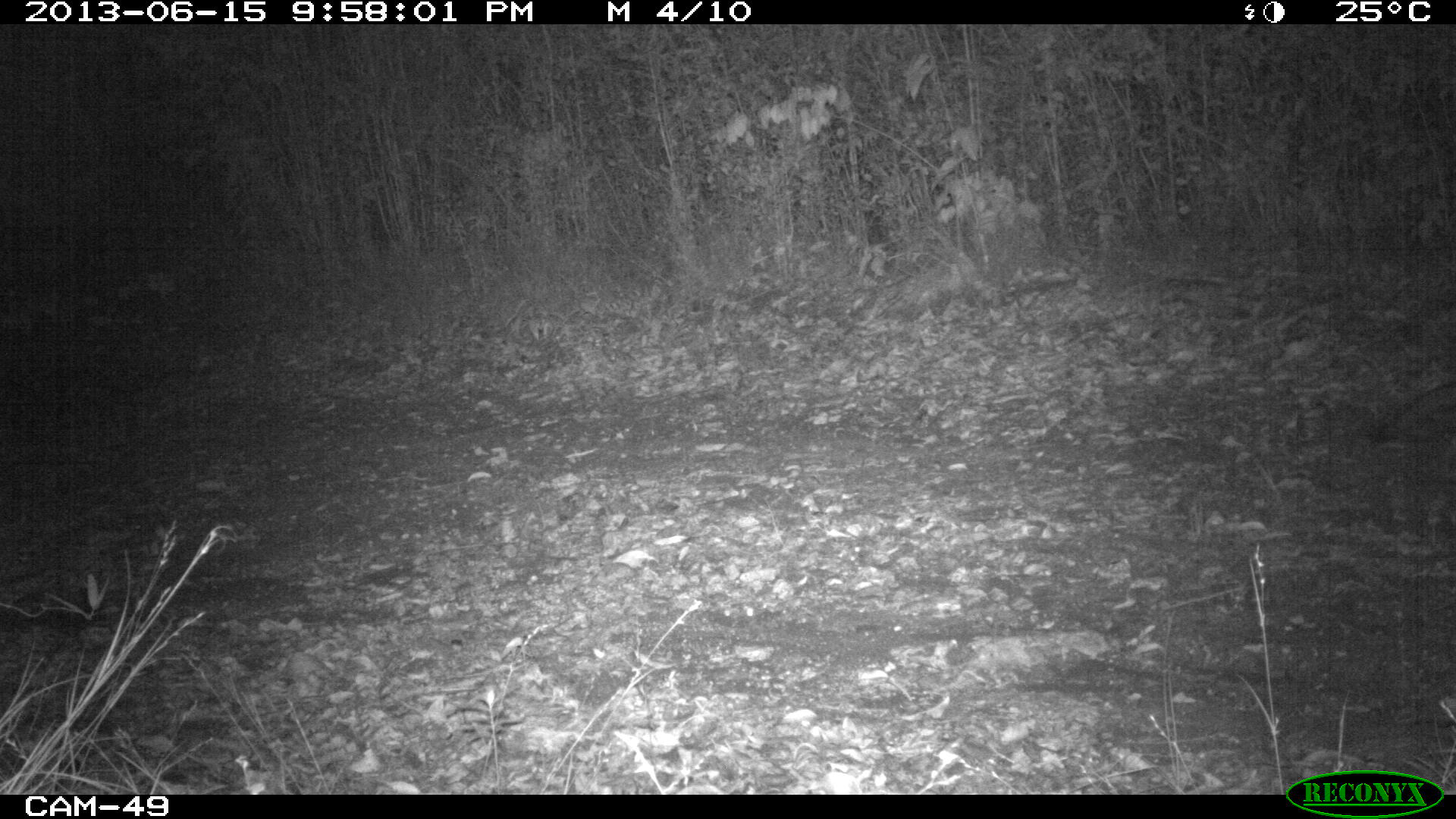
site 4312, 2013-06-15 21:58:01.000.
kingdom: Animalia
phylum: Chordata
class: Mammalia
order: Carnivora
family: Canidae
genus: Urocyon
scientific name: Urocyon cinereoargenteus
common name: gray fox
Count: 1.